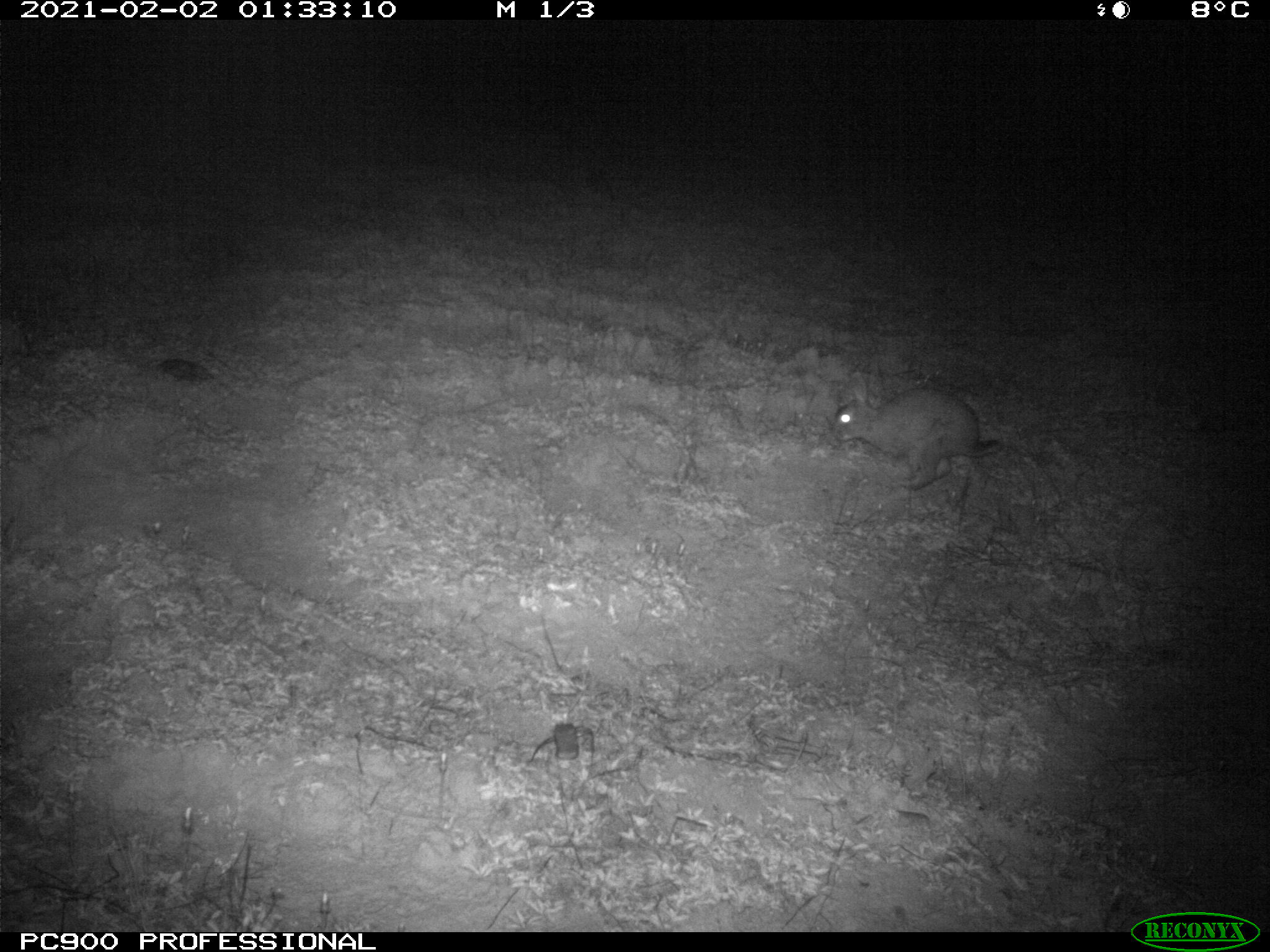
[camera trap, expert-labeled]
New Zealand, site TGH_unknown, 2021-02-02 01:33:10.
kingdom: Animalia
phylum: Chordata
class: Mammalia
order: Lagomorpha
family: Leporidae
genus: Oryctolagus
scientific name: Oryctolagus cuniculus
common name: european rabbit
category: rabbit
Rabbit (european rabbit) (Oryctolagus cuniculus).